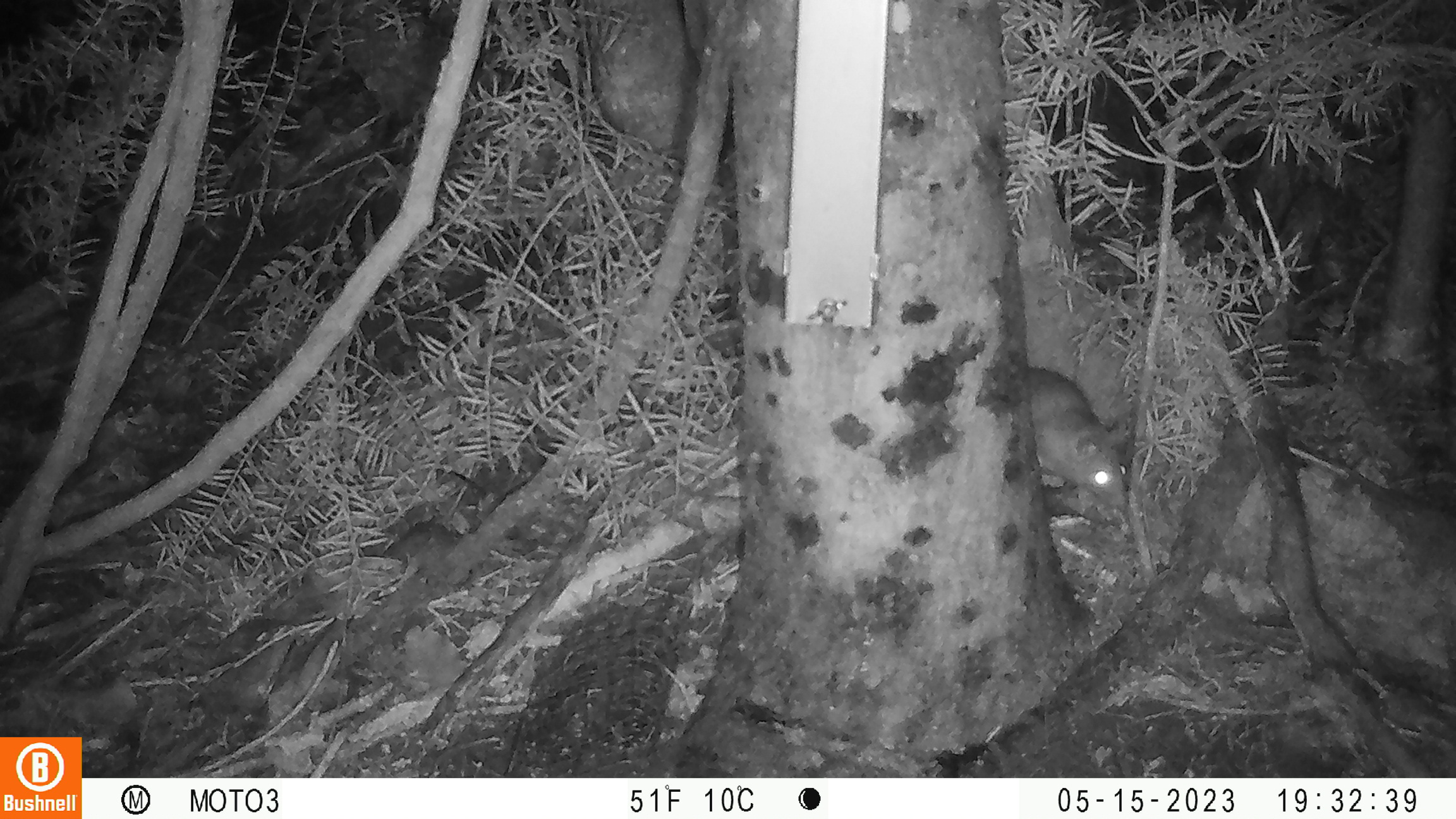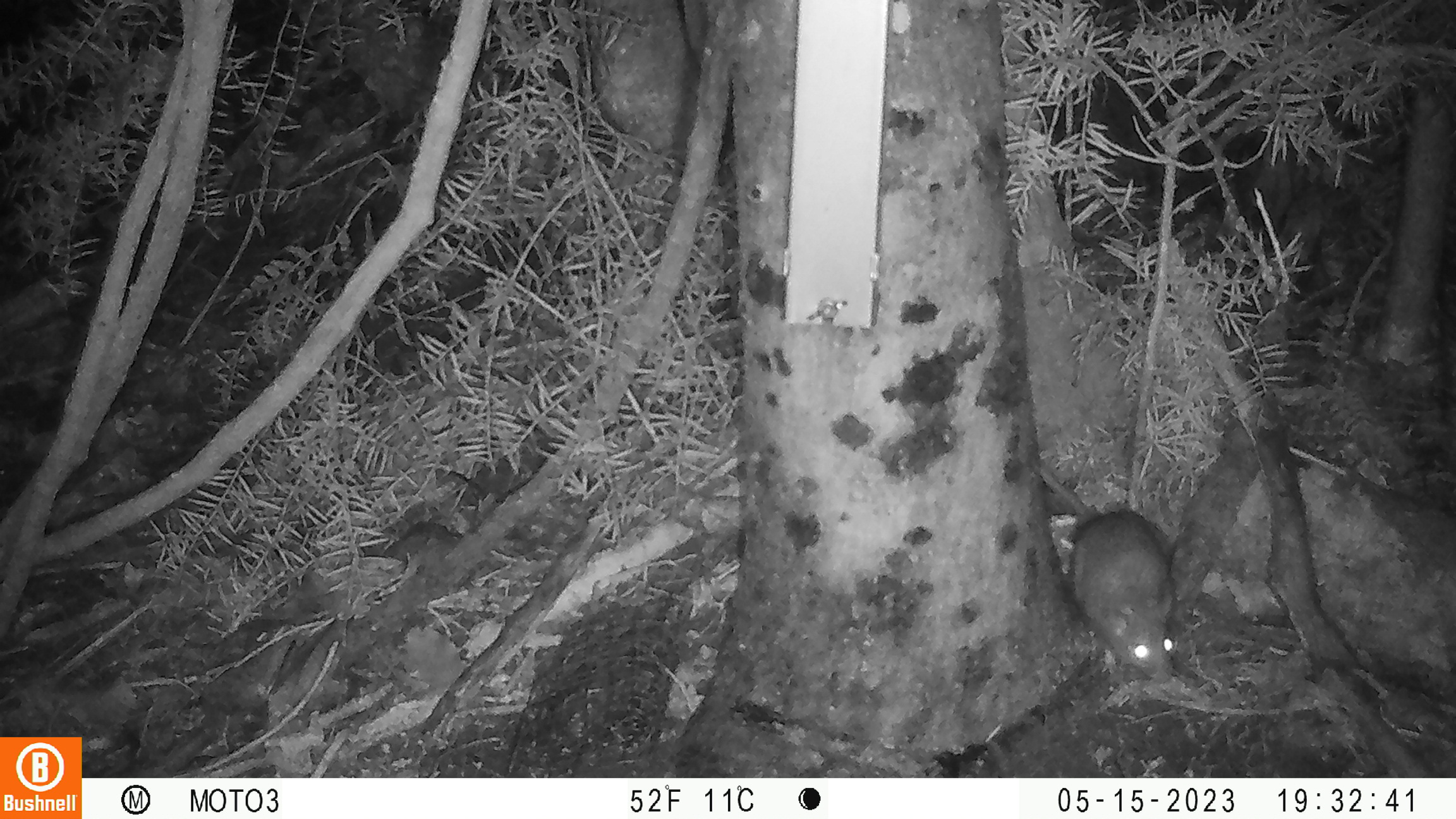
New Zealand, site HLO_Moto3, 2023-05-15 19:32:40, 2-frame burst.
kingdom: Animalia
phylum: Chordata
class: Mammalia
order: Rodentia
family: Muridae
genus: Rattus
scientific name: Rattus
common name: rat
Rat (Rattus).